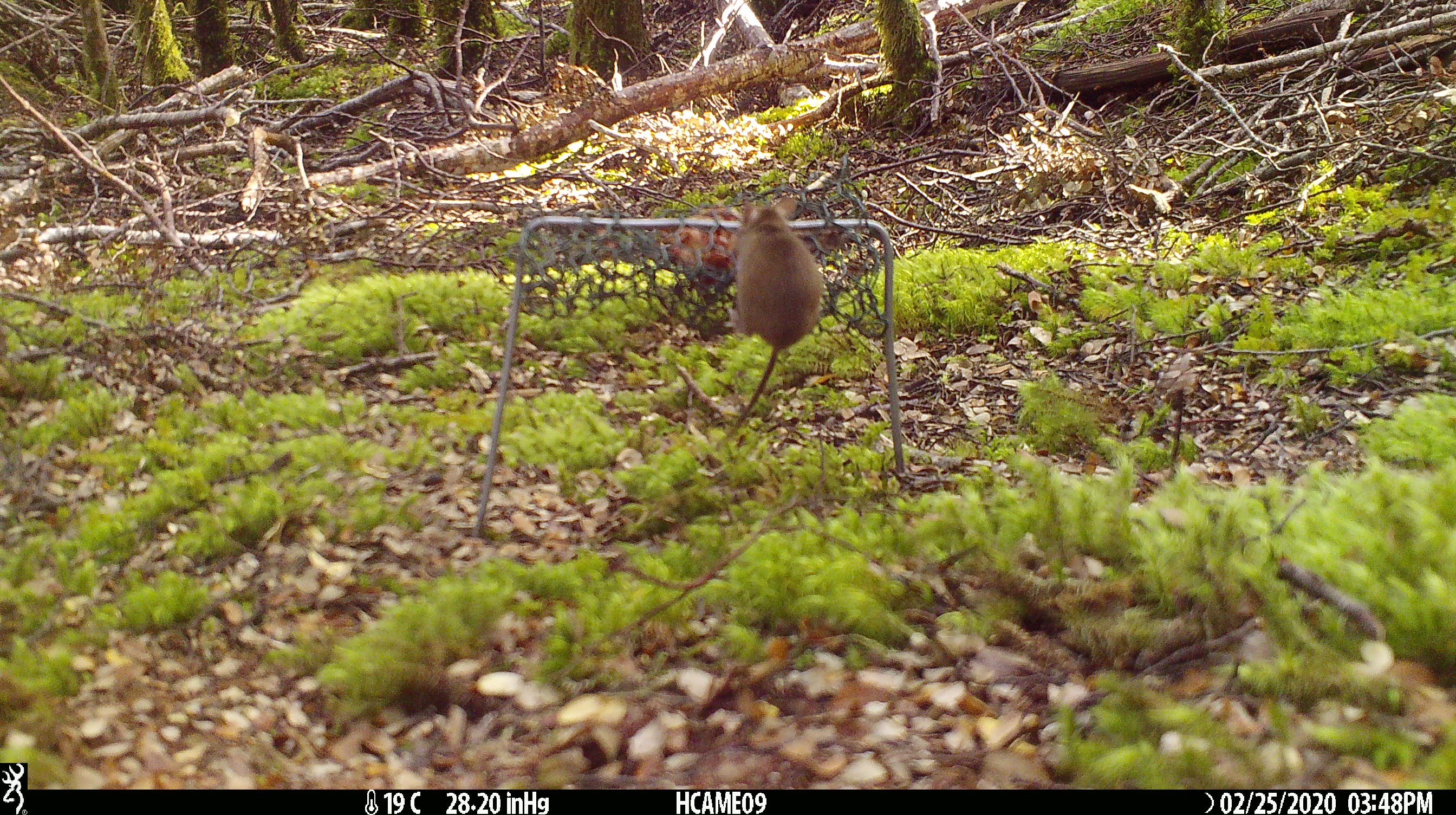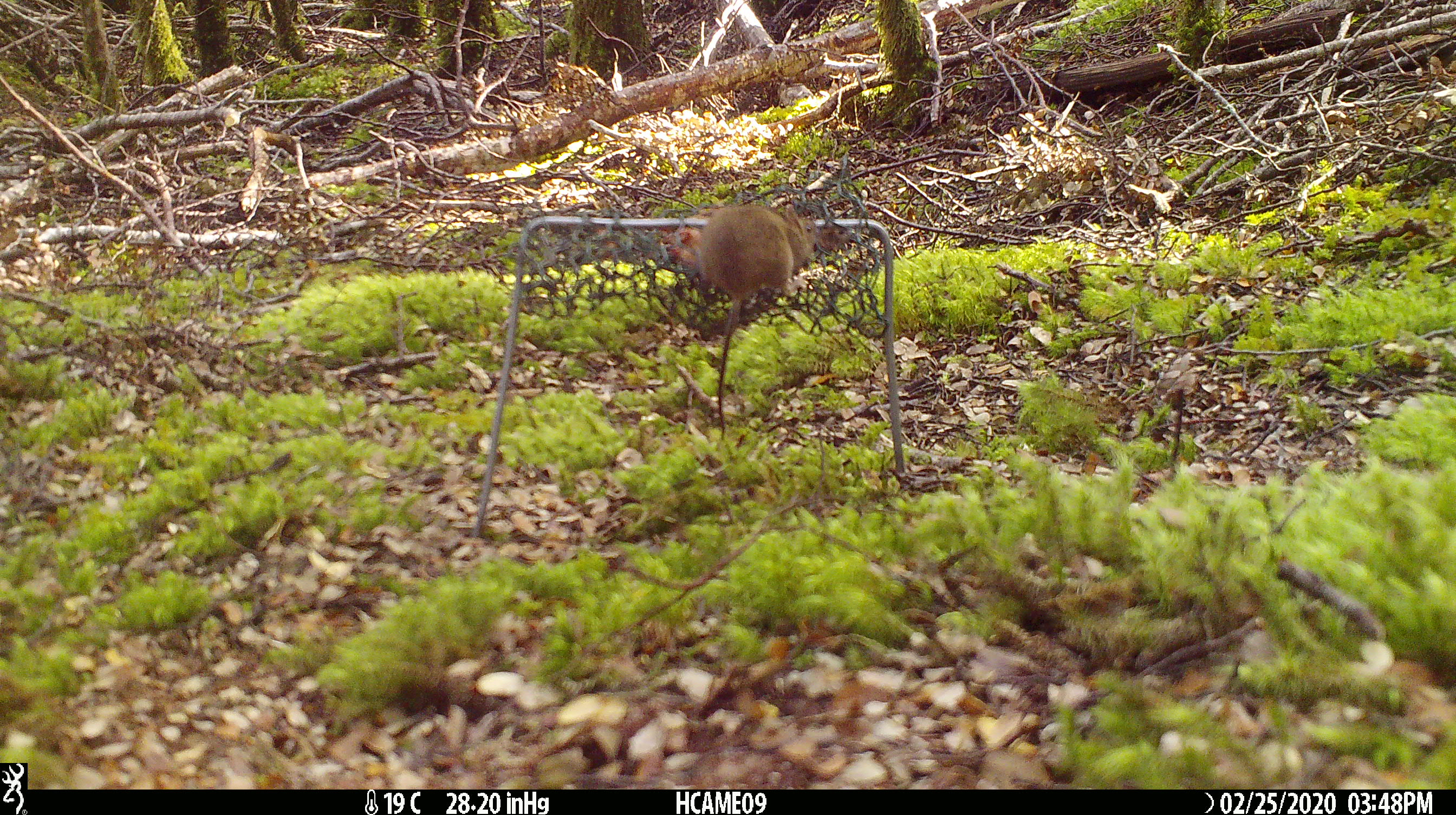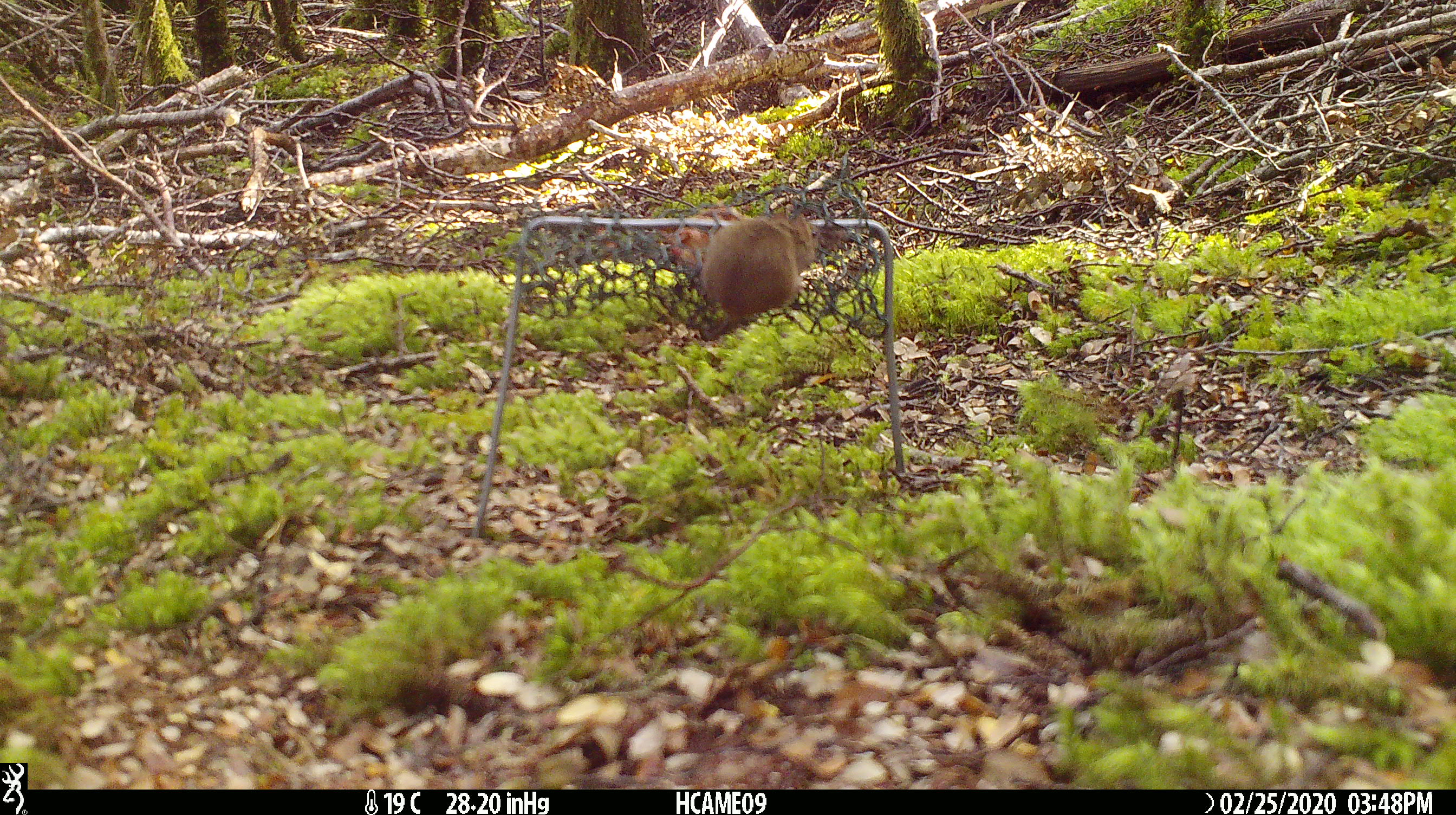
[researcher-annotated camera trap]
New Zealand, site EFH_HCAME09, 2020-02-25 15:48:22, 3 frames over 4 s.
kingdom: Animalia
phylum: Chordata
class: Mammalia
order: Rodentia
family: Muridae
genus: Mus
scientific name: Mus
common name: mouse